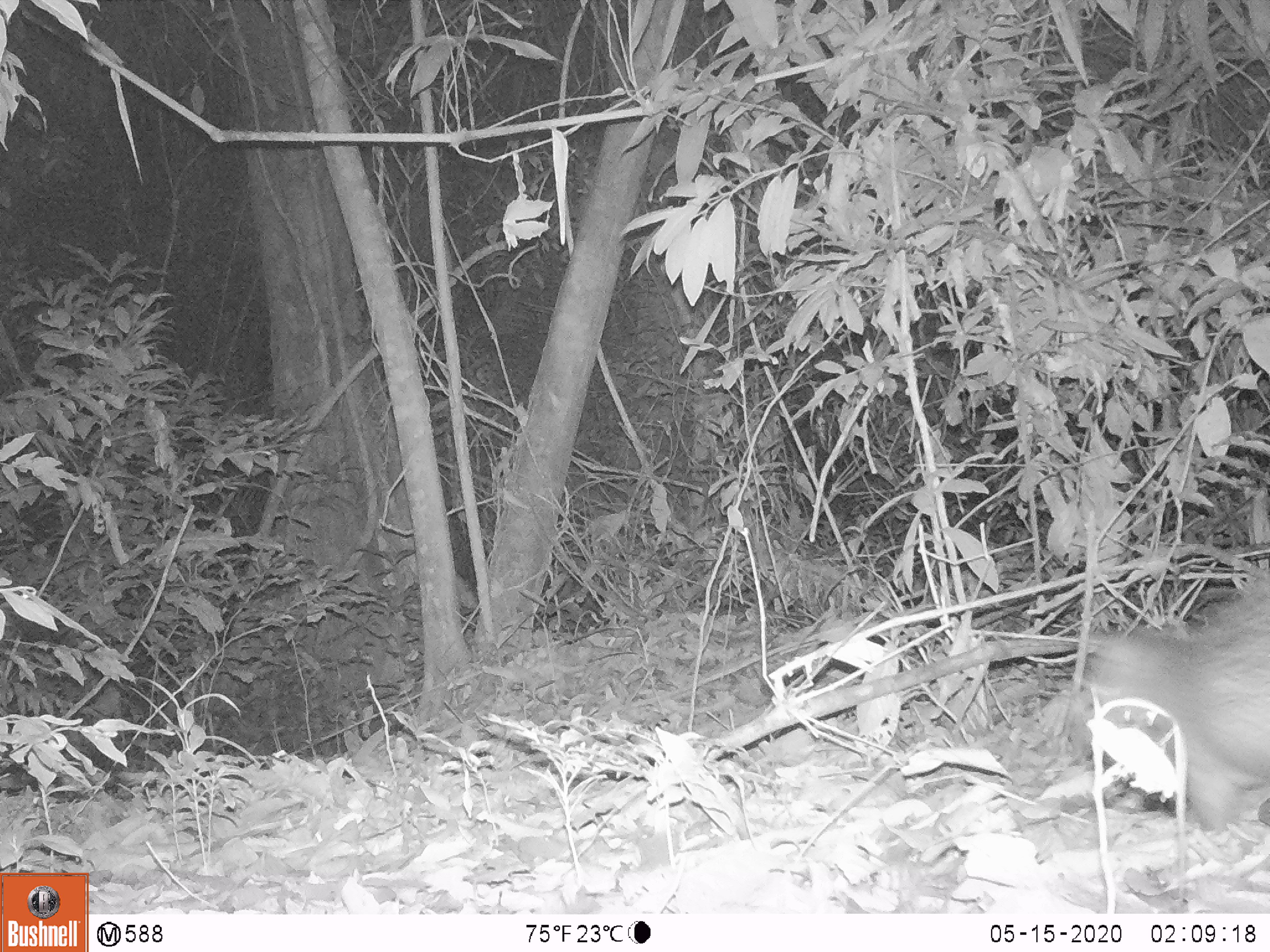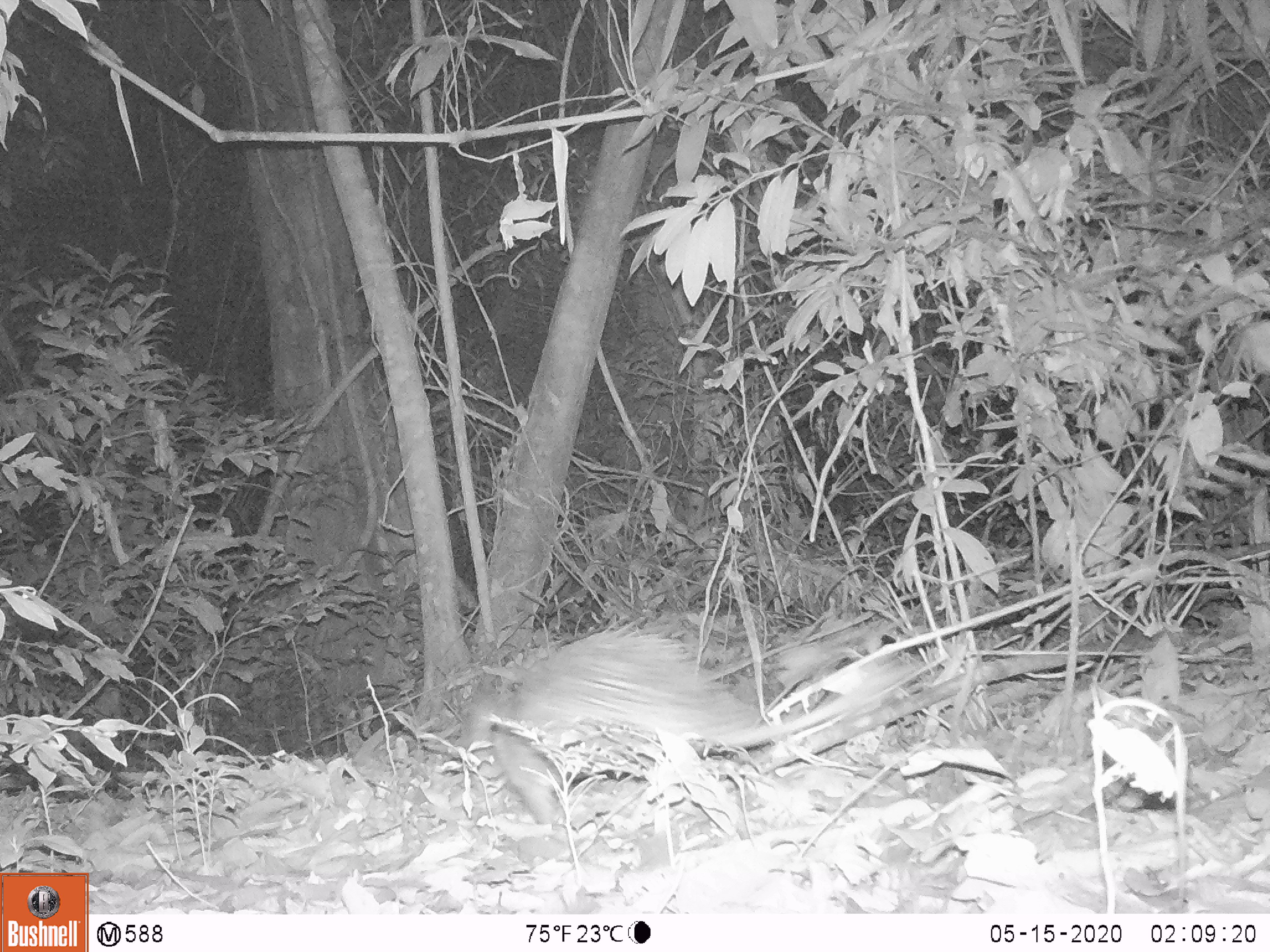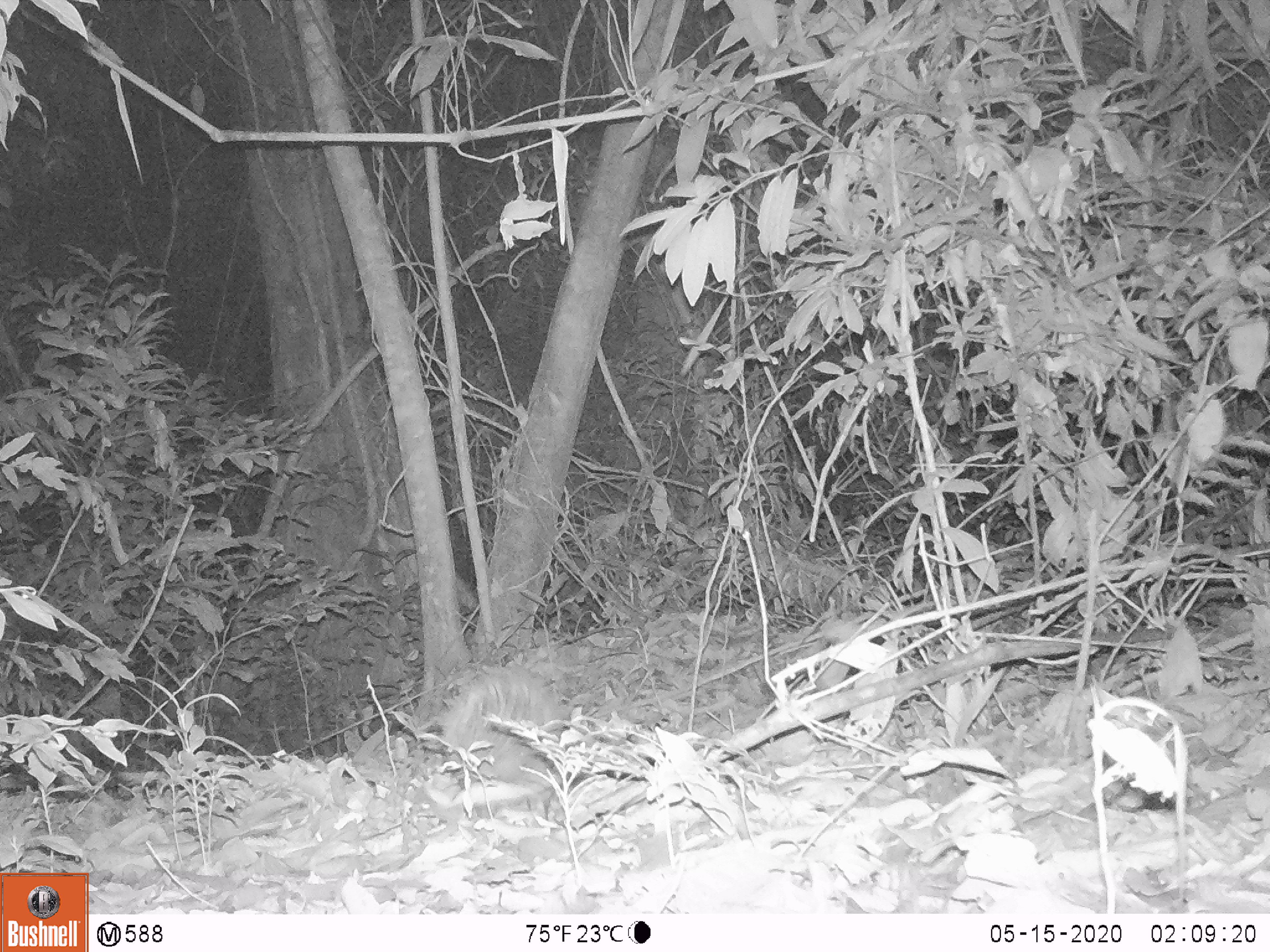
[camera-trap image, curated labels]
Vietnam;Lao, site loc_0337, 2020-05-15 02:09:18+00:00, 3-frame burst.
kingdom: Animalia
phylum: Chordata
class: Mammalia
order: Rodentia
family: Hystricidae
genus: Atherurus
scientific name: Atherurus macrourus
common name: asiatic brush-tailed porcupine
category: asiatic brush tailed porcupine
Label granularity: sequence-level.